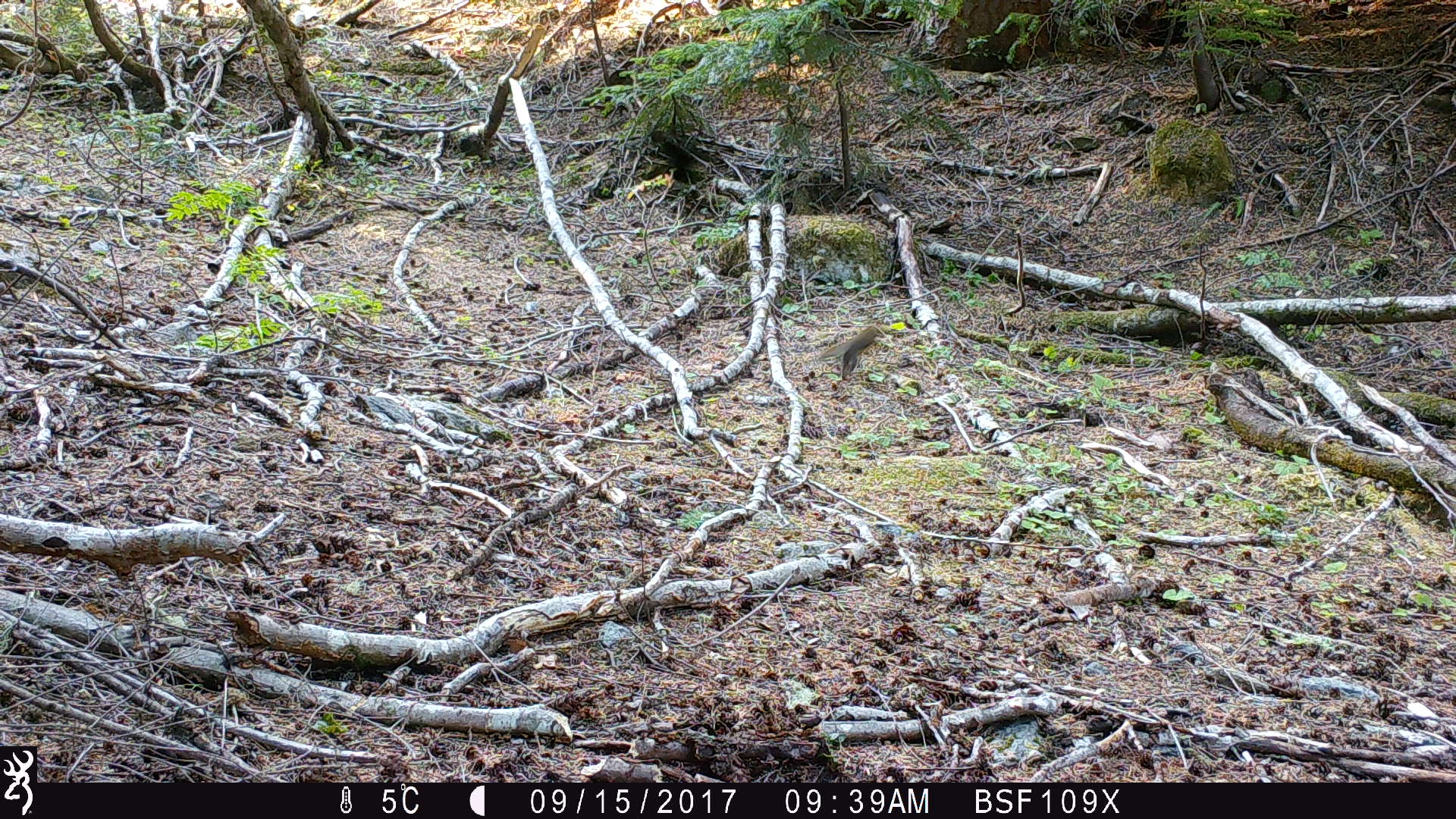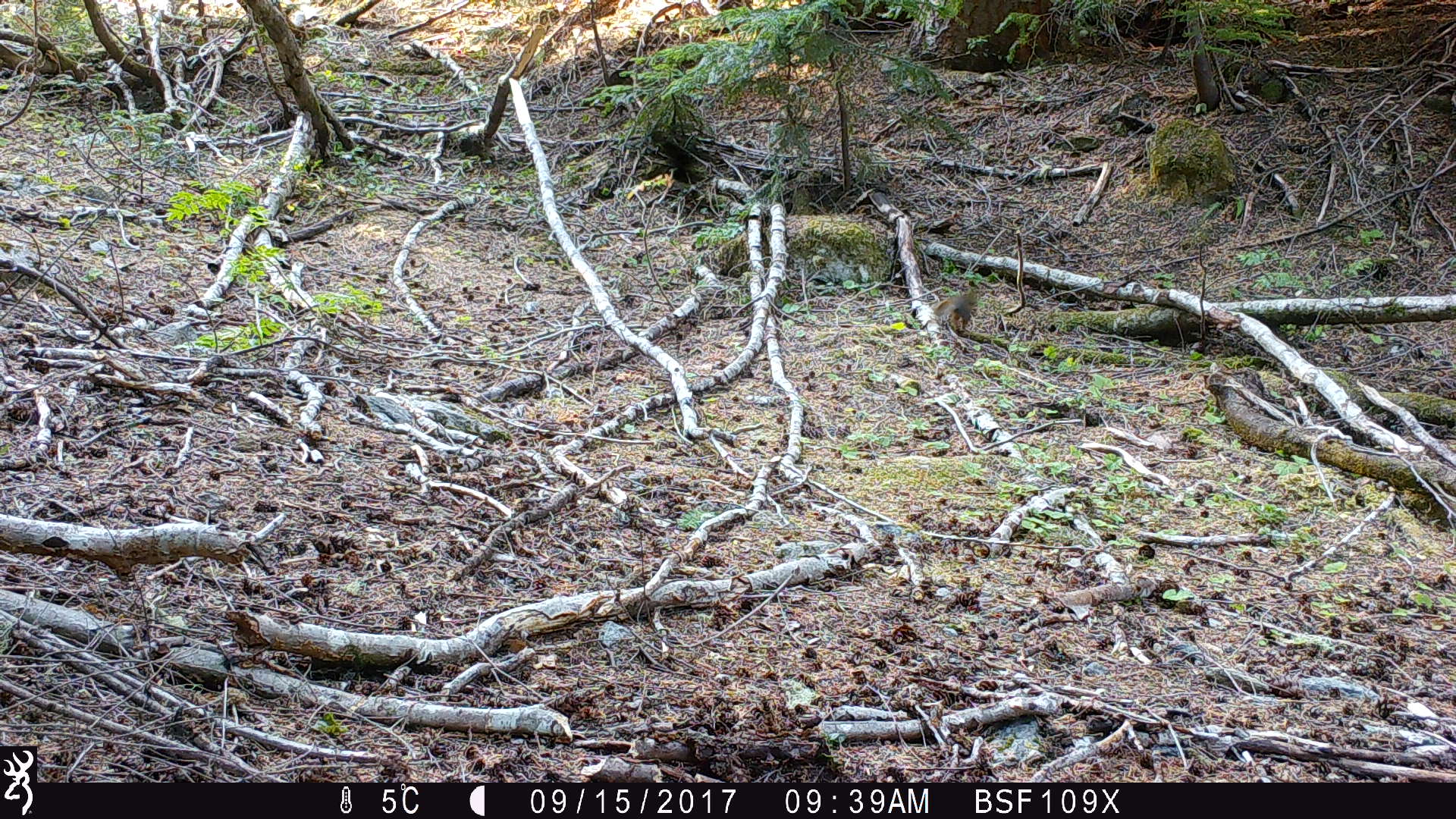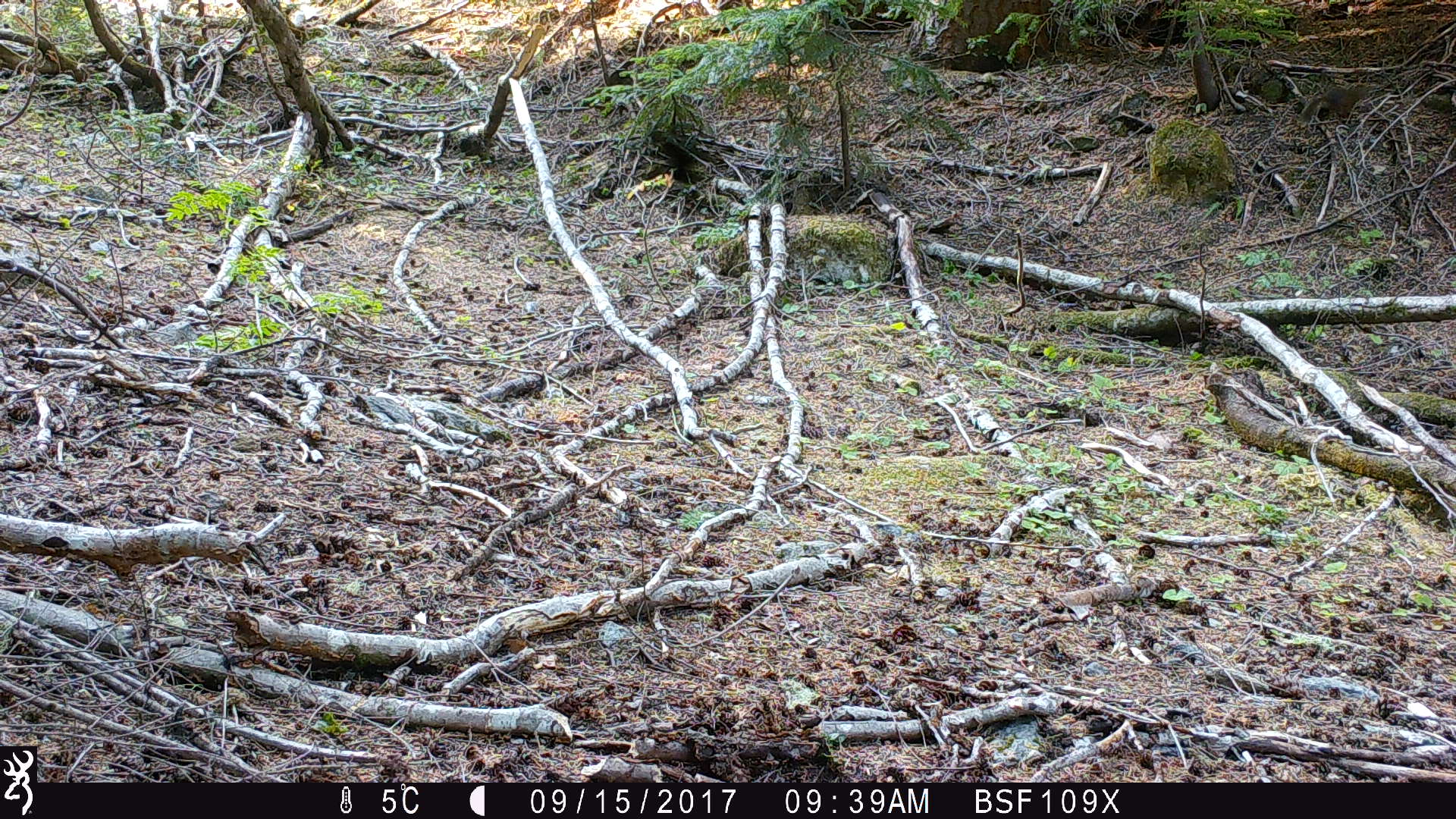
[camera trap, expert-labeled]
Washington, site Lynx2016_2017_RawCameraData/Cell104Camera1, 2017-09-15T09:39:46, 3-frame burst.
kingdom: Animalia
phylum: Chordata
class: Mammalia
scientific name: Mammalia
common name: small mammal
Small mammal (Mammalia). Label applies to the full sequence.